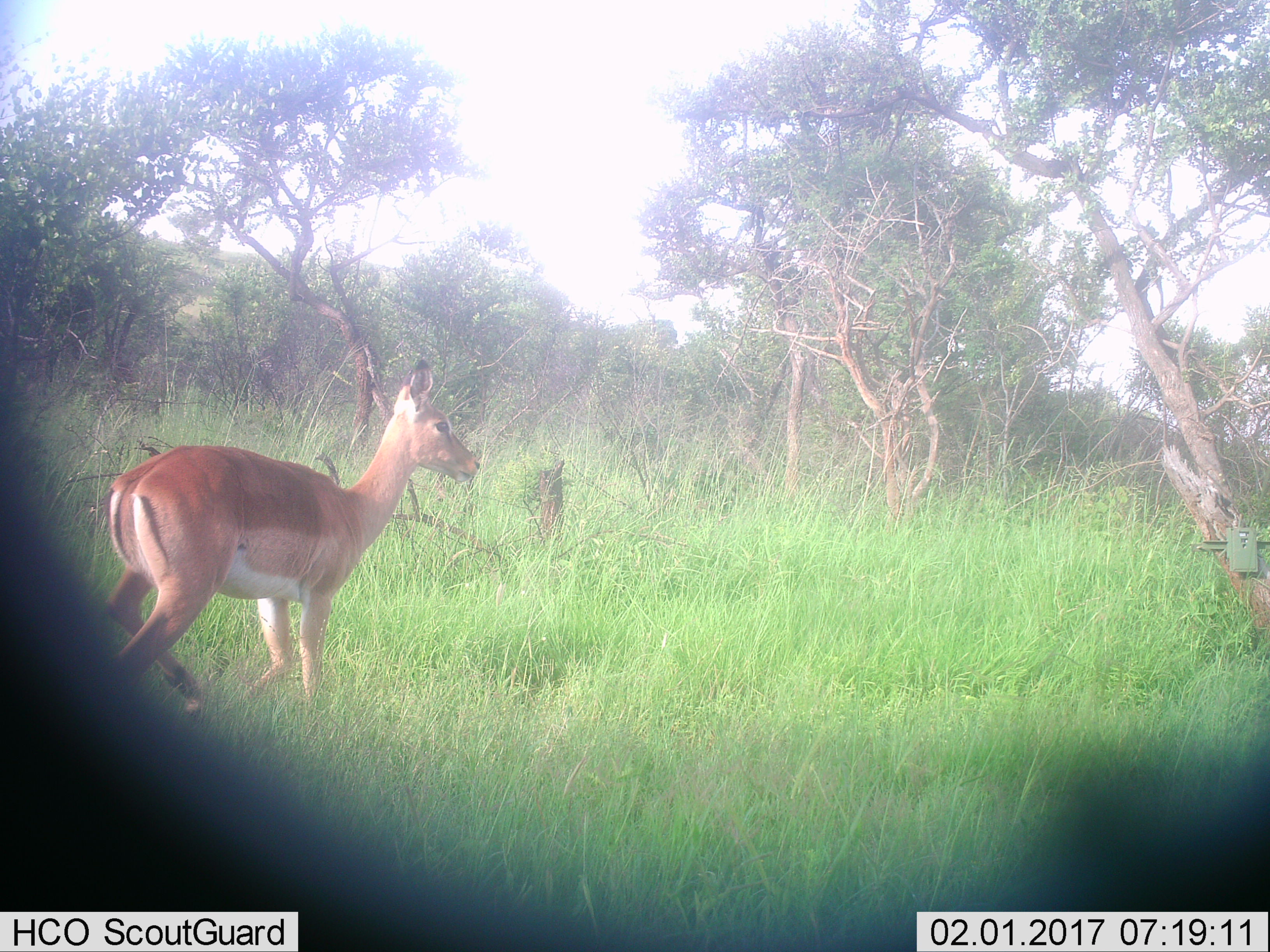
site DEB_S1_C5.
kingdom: Animalia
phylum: Chordata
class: Mammalia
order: Artiodactyla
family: Bovidae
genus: Aepyceros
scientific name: Aepyceros melampus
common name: impala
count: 1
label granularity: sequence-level